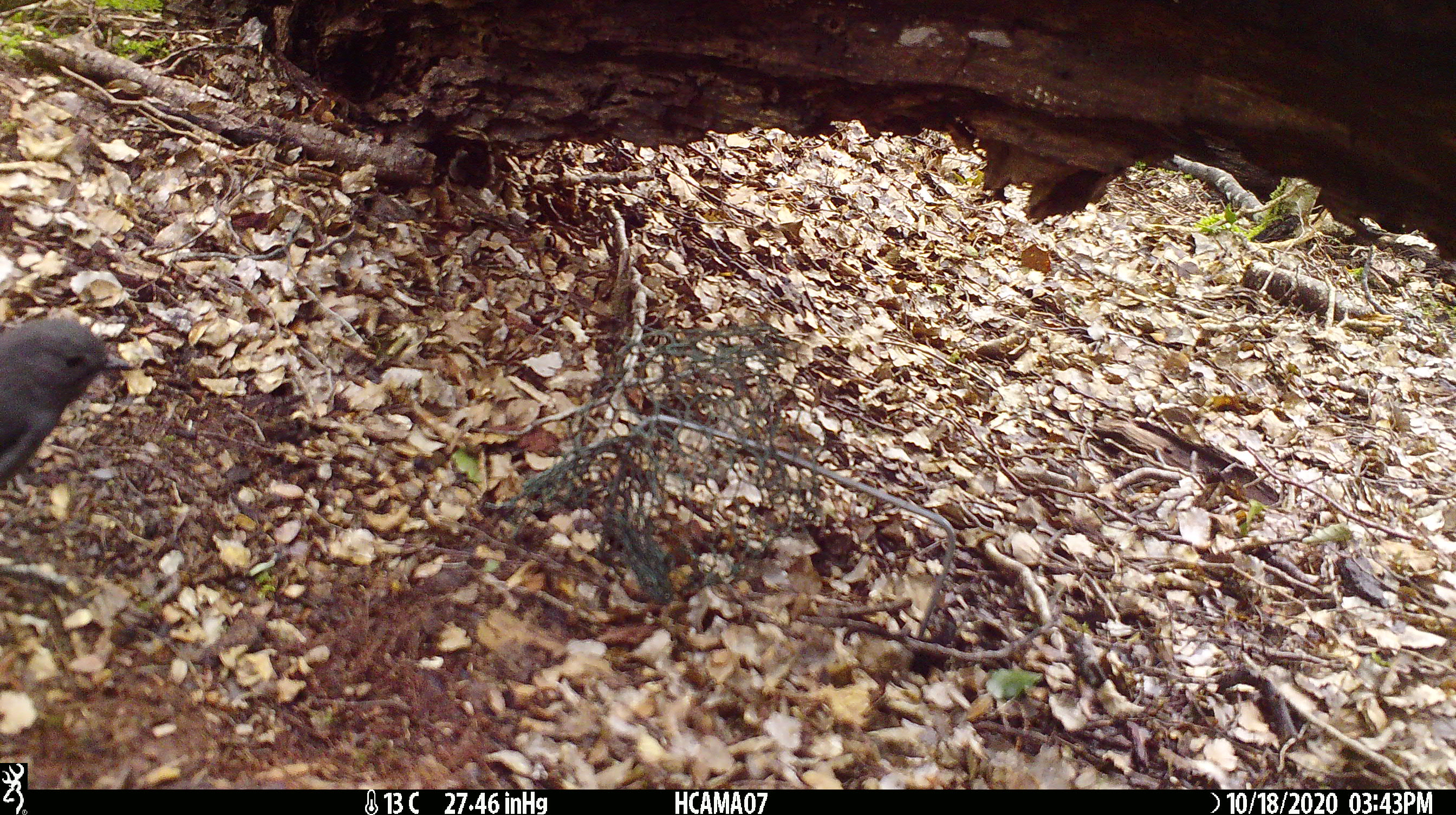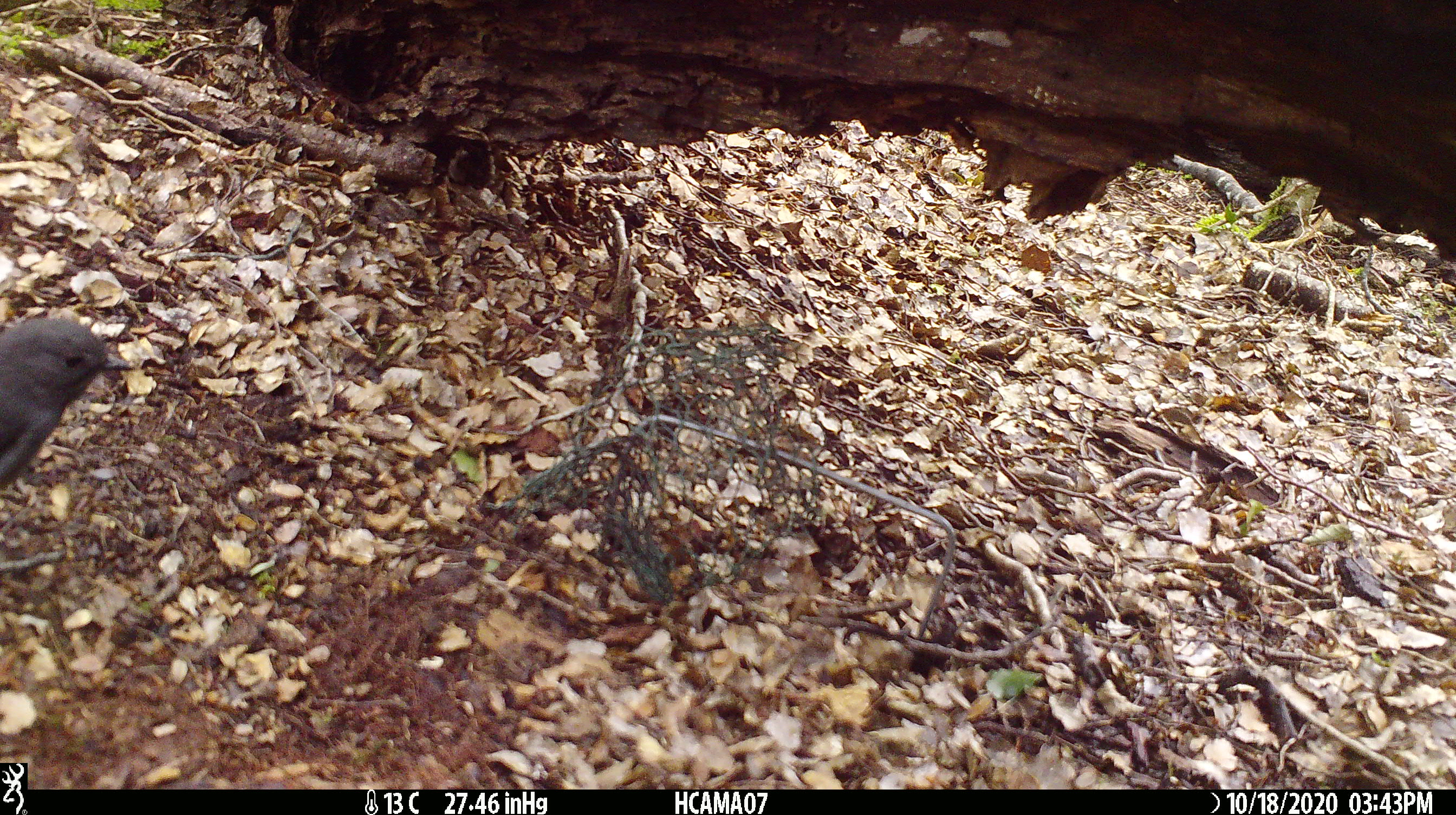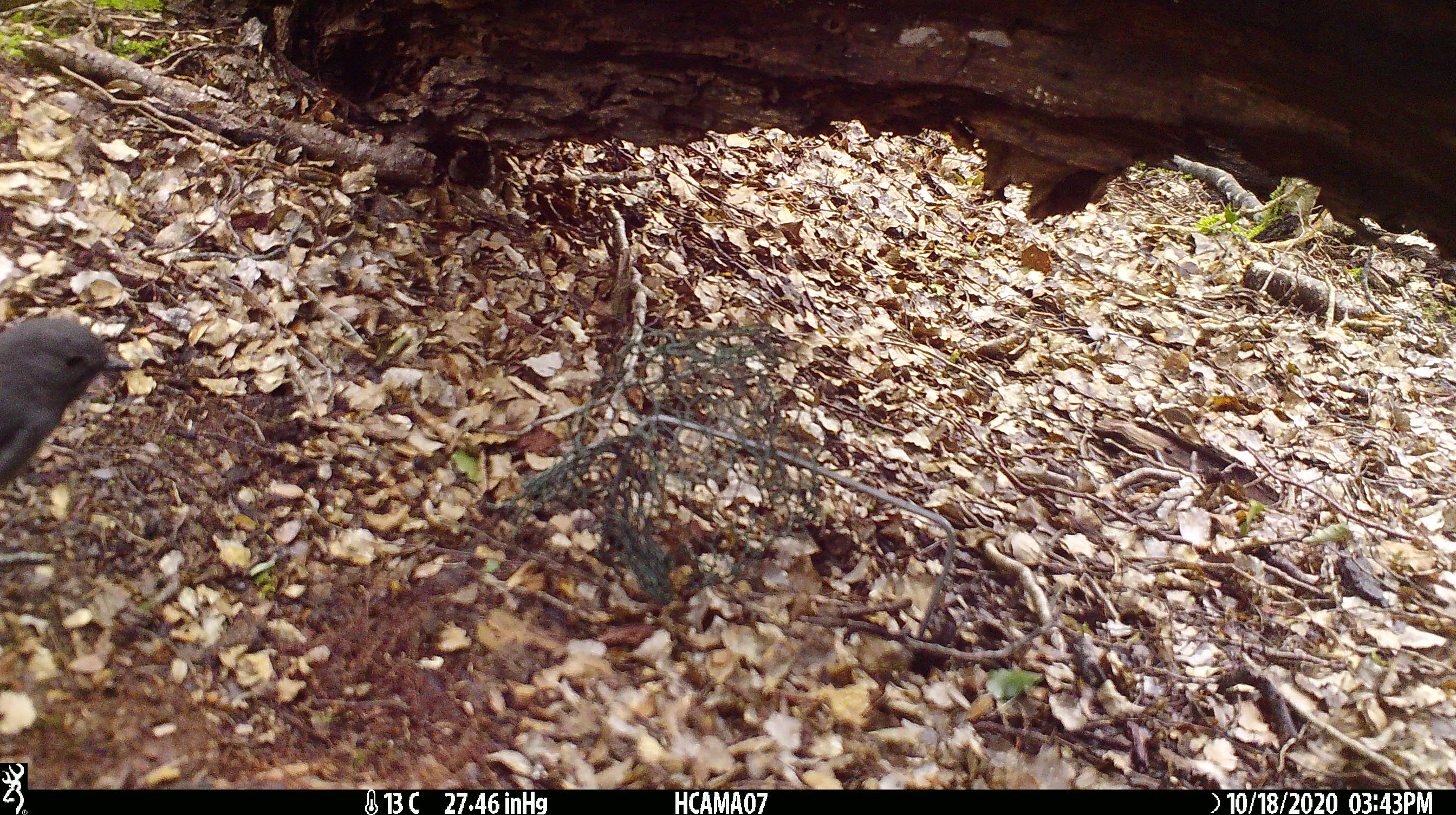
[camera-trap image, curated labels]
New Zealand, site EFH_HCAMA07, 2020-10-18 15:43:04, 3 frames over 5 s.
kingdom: Animalia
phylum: Chordata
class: Aves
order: Passeriformes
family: Petroicidae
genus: Petroica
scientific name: Petroica australis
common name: new zealand robin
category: robin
Robin (new zealand robin) (Petroica australis).